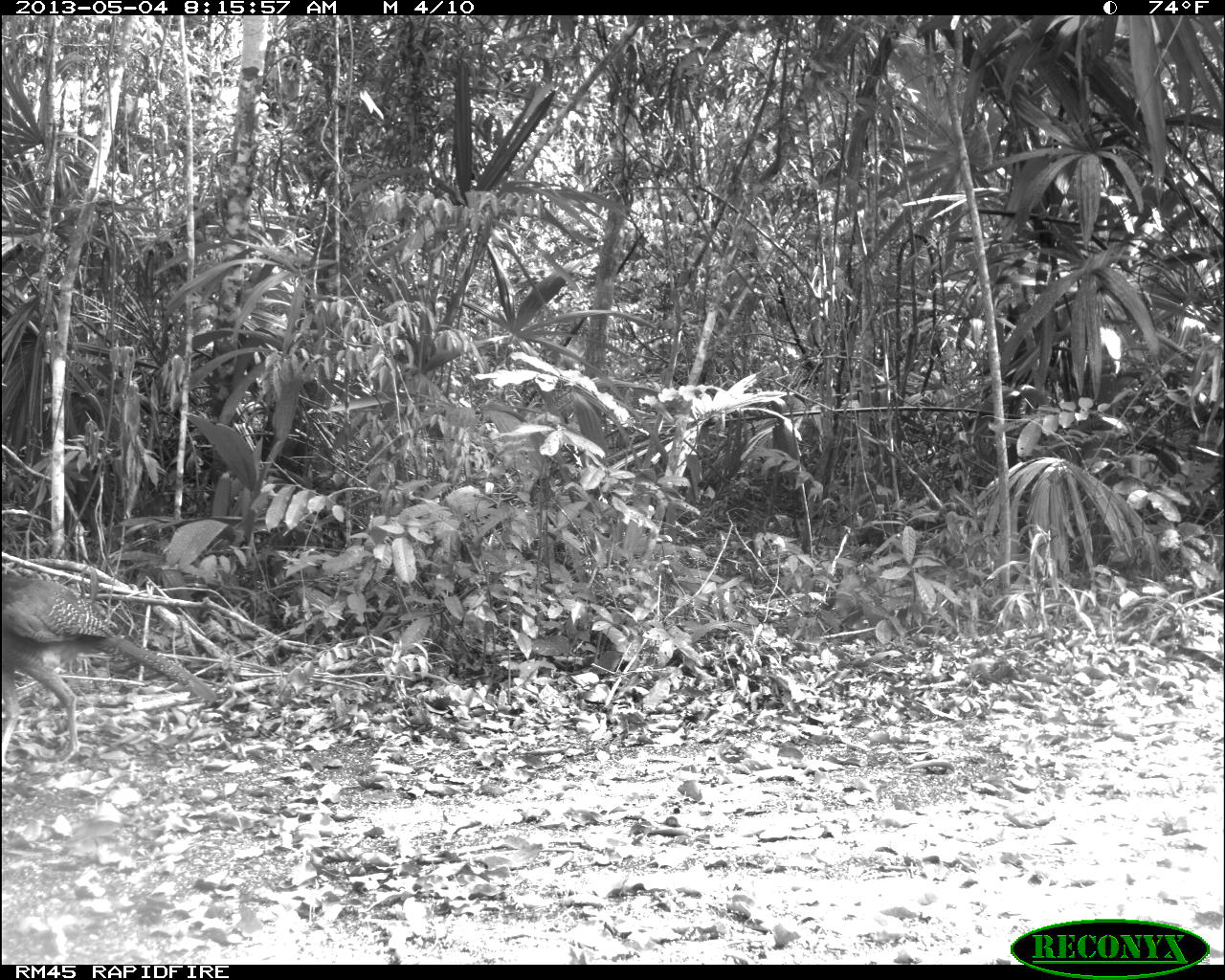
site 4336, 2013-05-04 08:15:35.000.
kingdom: Animalia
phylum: Chordata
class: Aves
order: Galliformes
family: Cracidae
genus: Crax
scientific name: Crax rubra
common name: great curassow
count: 1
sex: female